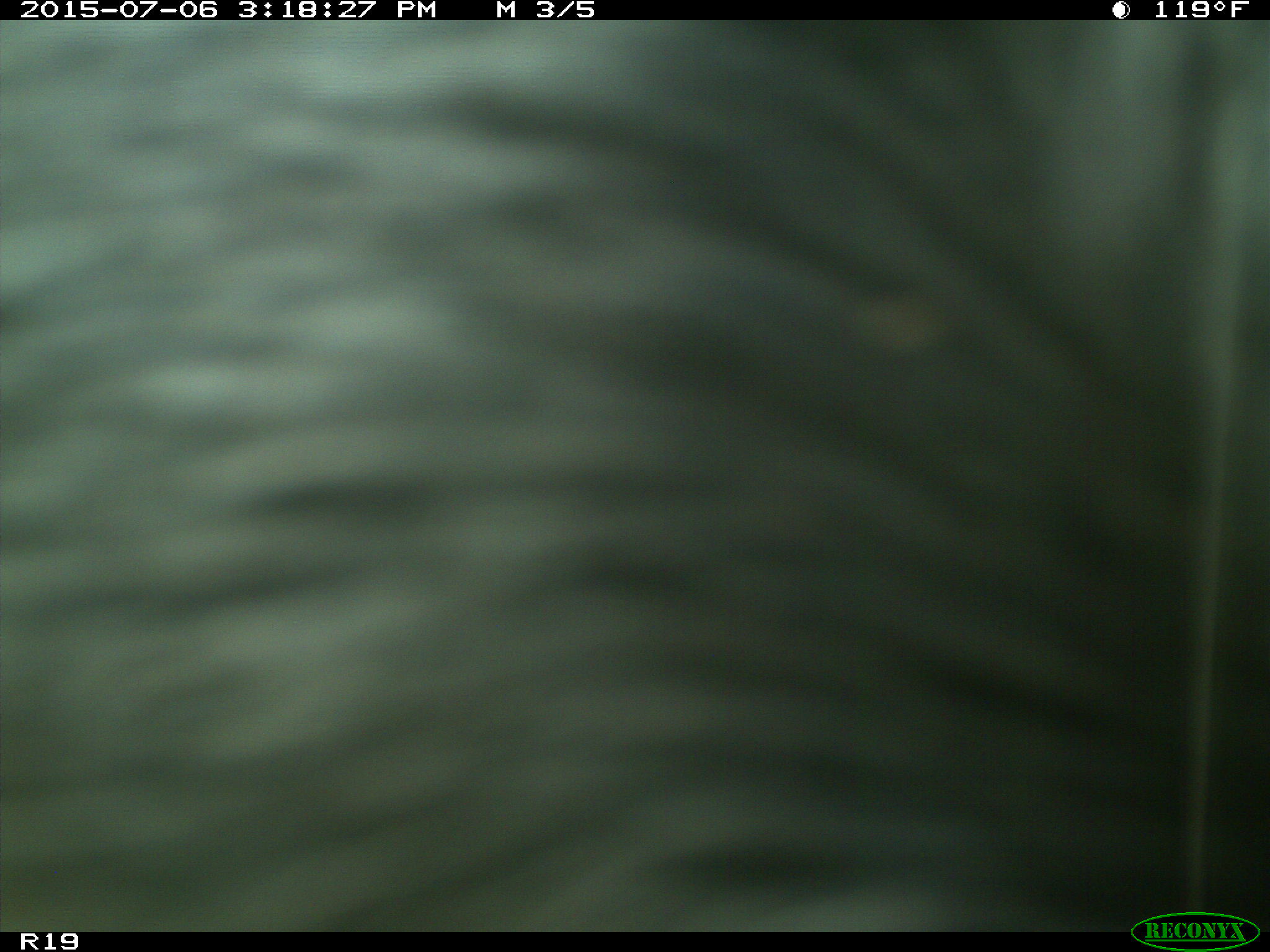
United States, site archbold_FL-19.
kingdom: Animalia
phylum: Chordata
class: Mammalia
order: Artiodactyla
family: Bovidae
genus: Bos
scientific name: Bos taurus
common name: domestic cow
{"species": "Bos taurus (domestic cow)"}